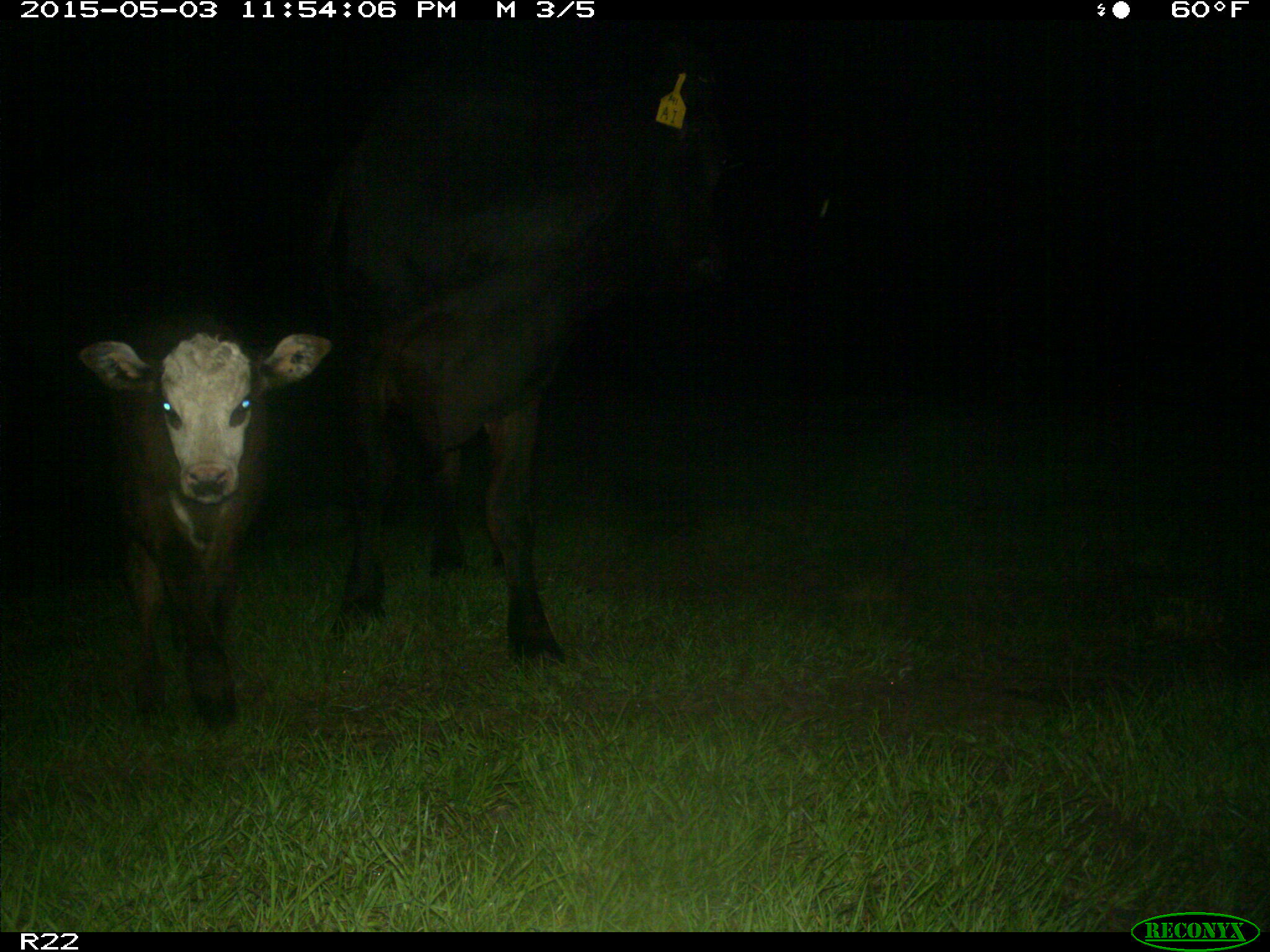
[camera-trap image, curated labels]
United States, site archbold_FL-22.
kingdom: Animalia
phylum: Chordata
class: Mammalia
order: Artiodactyla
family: Bovidae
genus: Bos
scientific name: Bos taurus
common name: domestic cow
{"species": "Bos taurus (domestic cow)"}